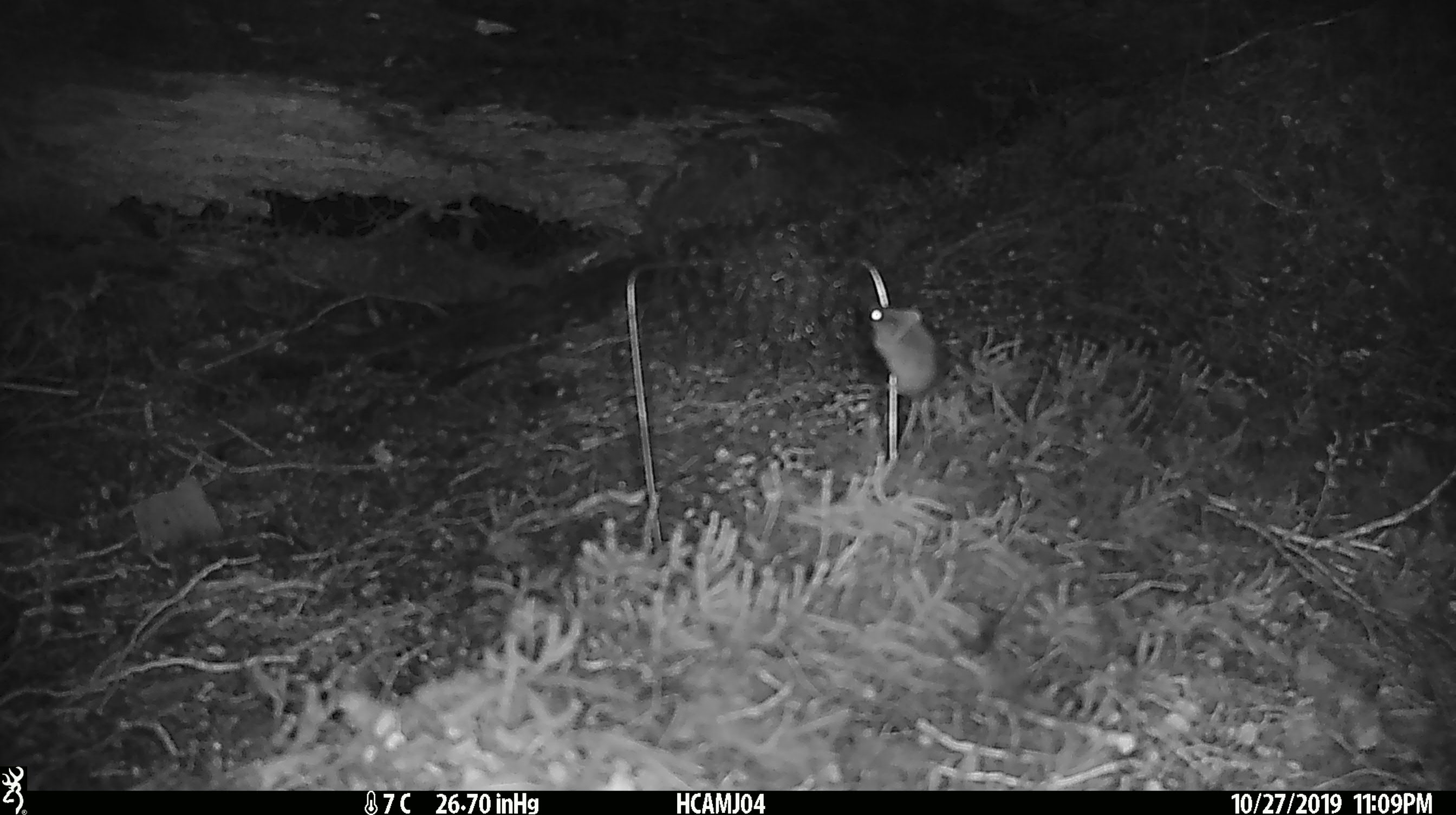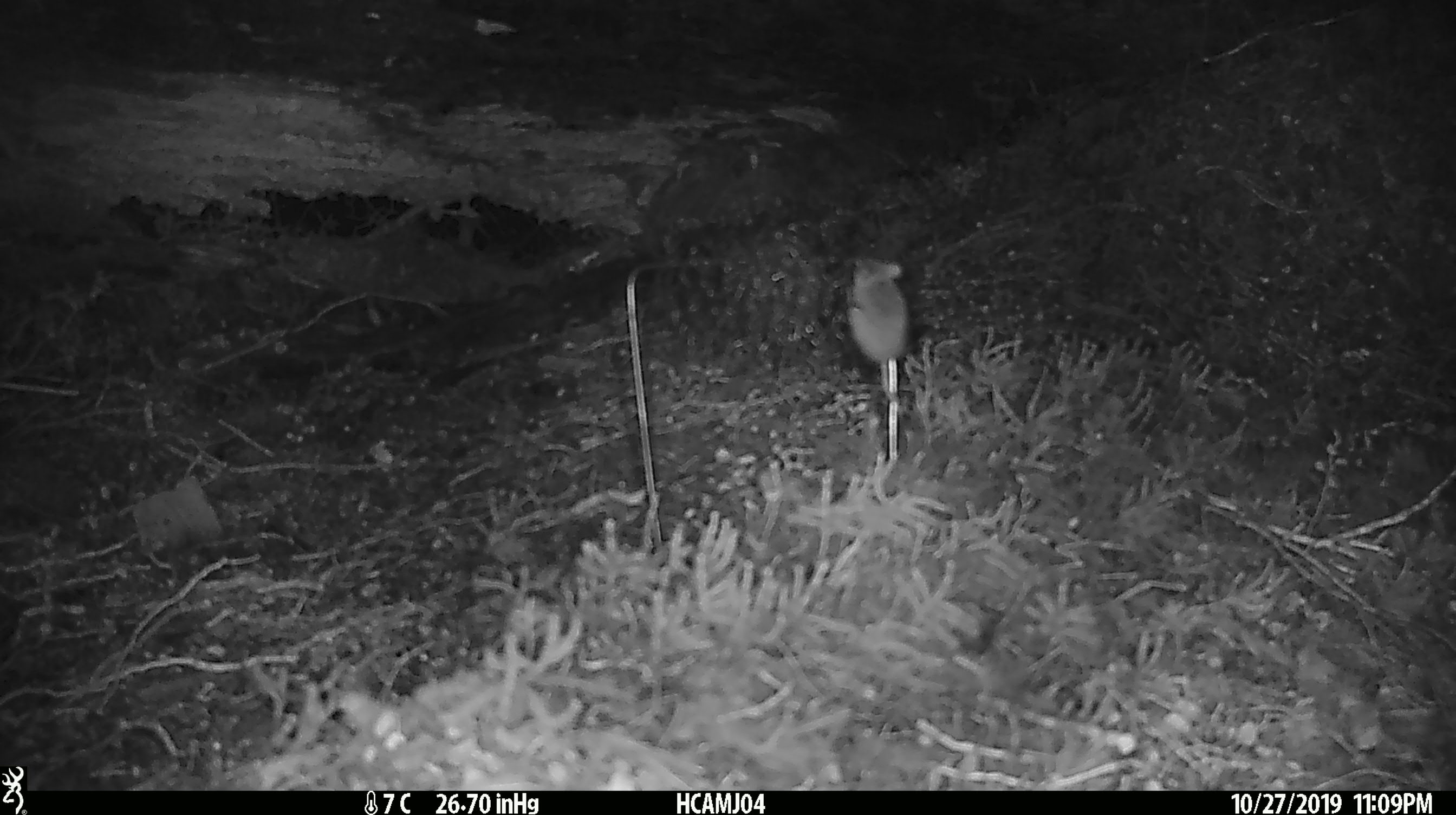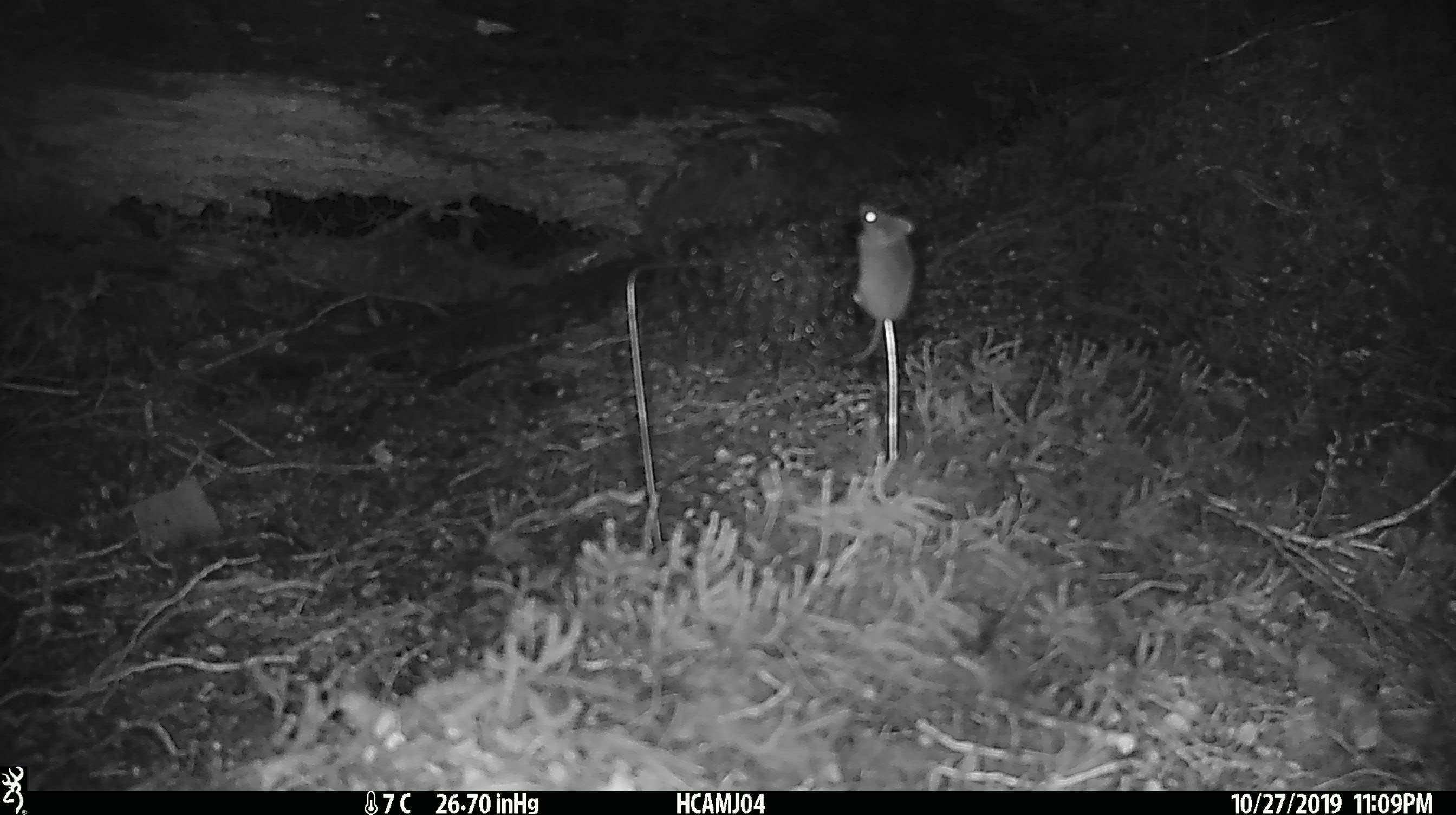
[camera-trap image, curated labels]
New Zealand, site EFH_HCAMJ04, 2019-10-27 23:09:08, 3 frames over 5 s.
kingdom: Animalia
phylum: Chordata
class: Mammalia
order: Rodentia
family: Muridae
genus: Mus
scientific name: Mus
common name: mouse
Mouse (Mus).